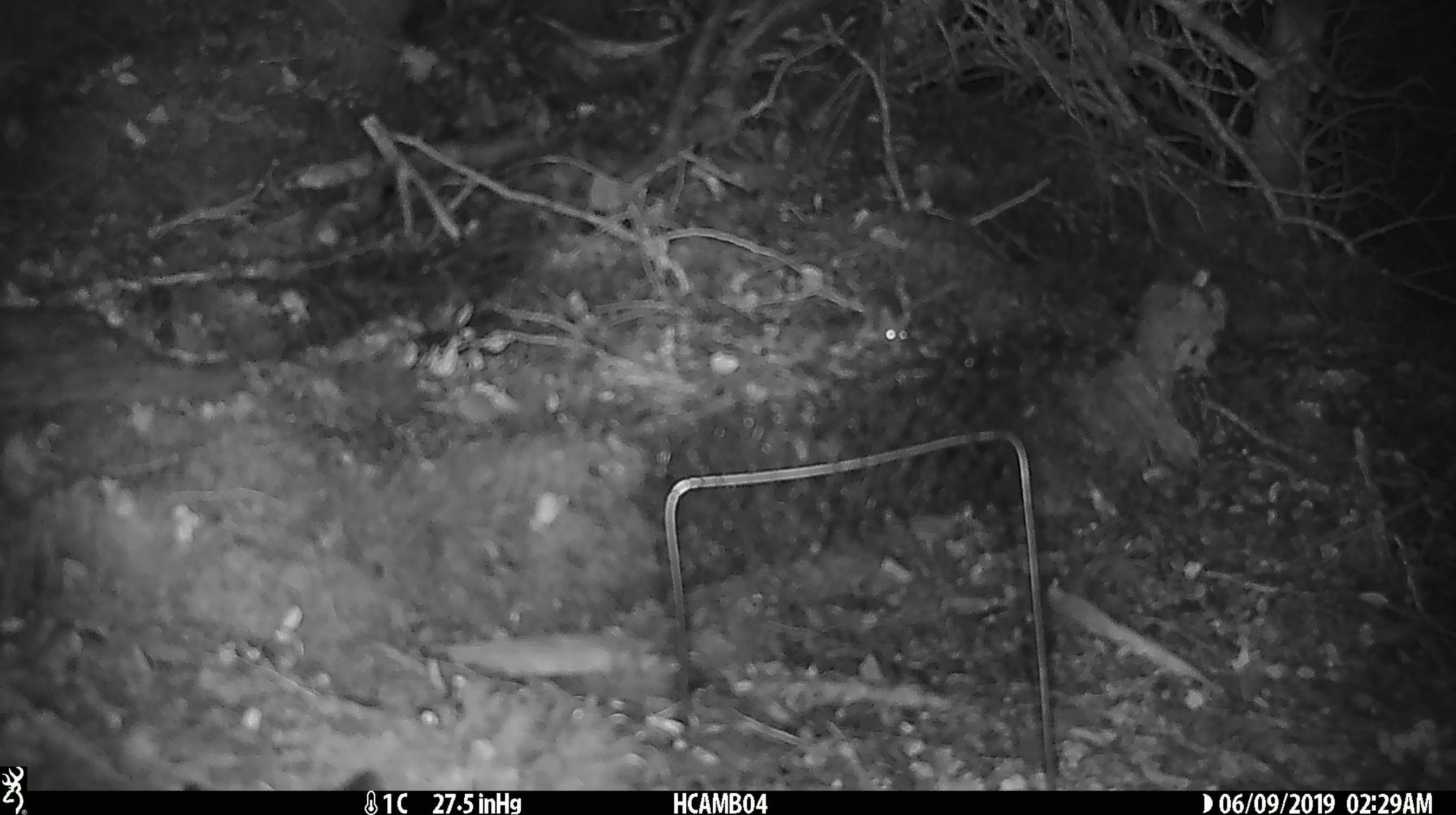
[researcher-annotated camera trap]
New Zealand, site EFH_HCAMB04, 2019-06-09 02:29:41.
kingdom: Animalia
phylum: Chordata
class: Mammalia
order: Rodentia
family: Muridae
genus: Mus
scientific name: Mus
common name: mouse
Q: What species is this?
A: Mouse (Mus).